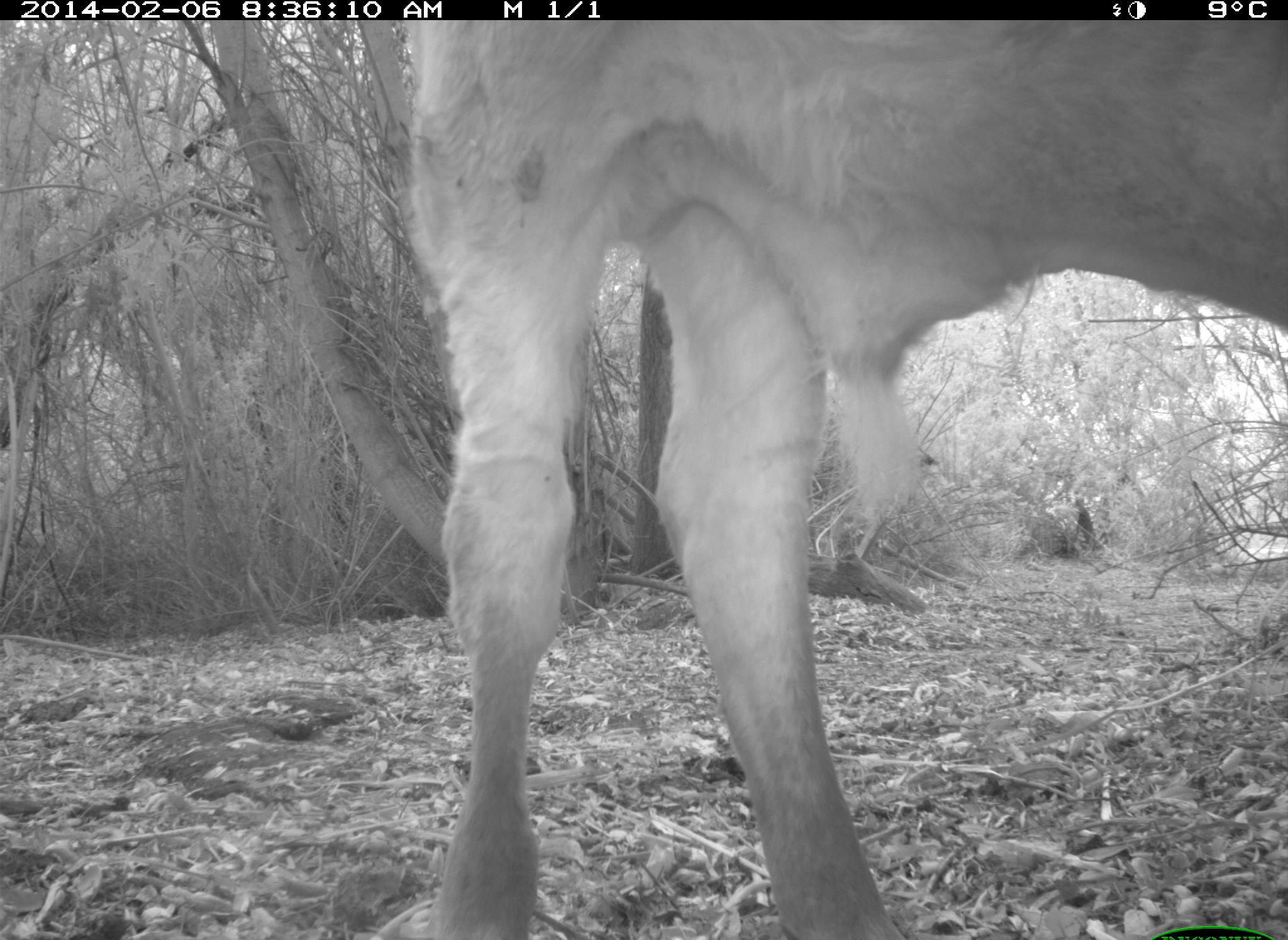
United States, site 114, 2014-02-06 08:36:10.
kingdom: Animalia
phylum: Chordata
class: Mammalia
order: Artiodactyla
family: Bovidae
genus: Bos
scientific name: Bos taurus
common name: cow